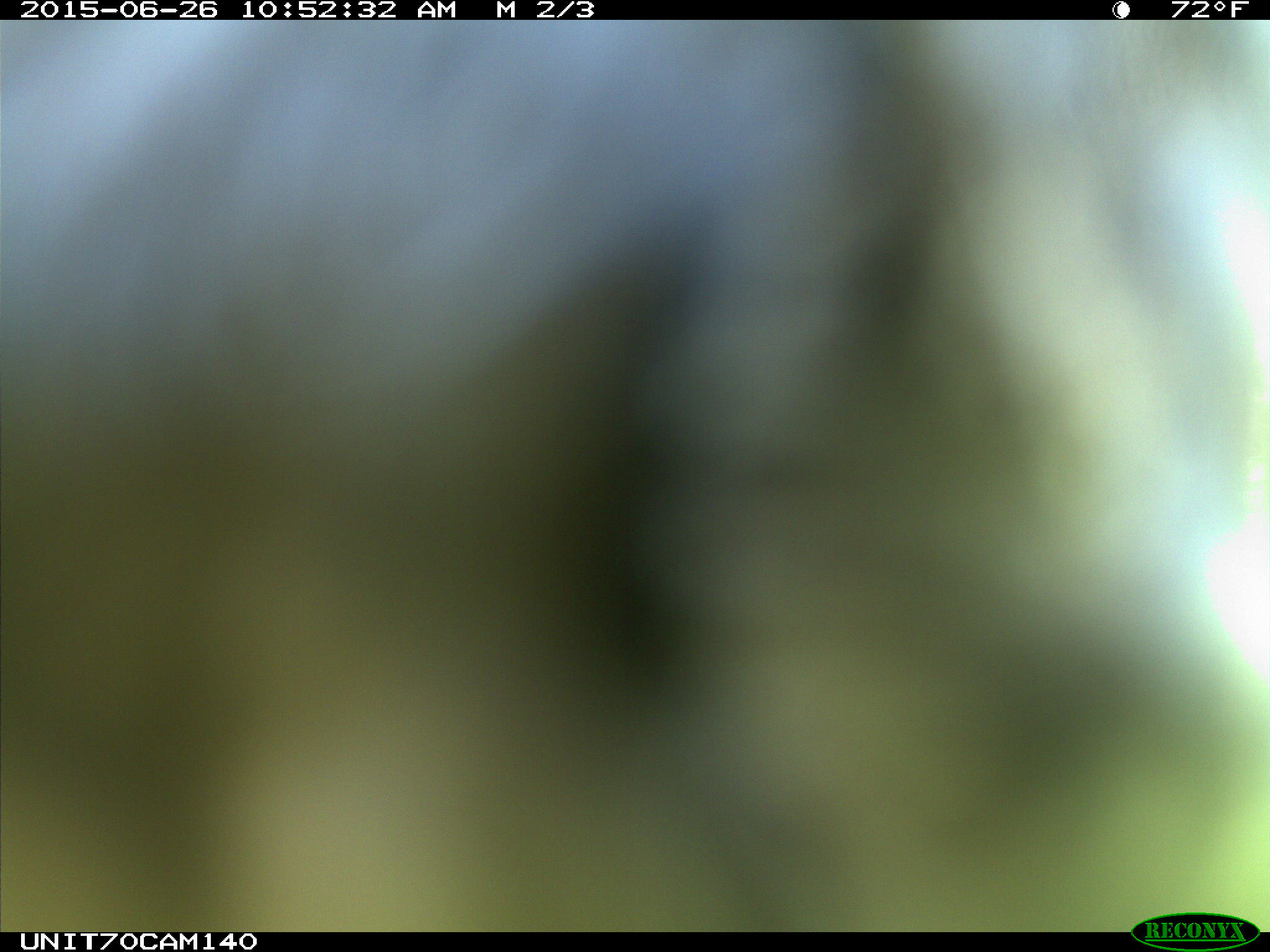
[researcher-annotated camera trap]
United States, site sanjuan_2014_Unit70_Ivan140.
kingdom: Animalia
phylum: Chordata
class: Aves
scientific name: Aves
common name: birds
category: unidentified bird